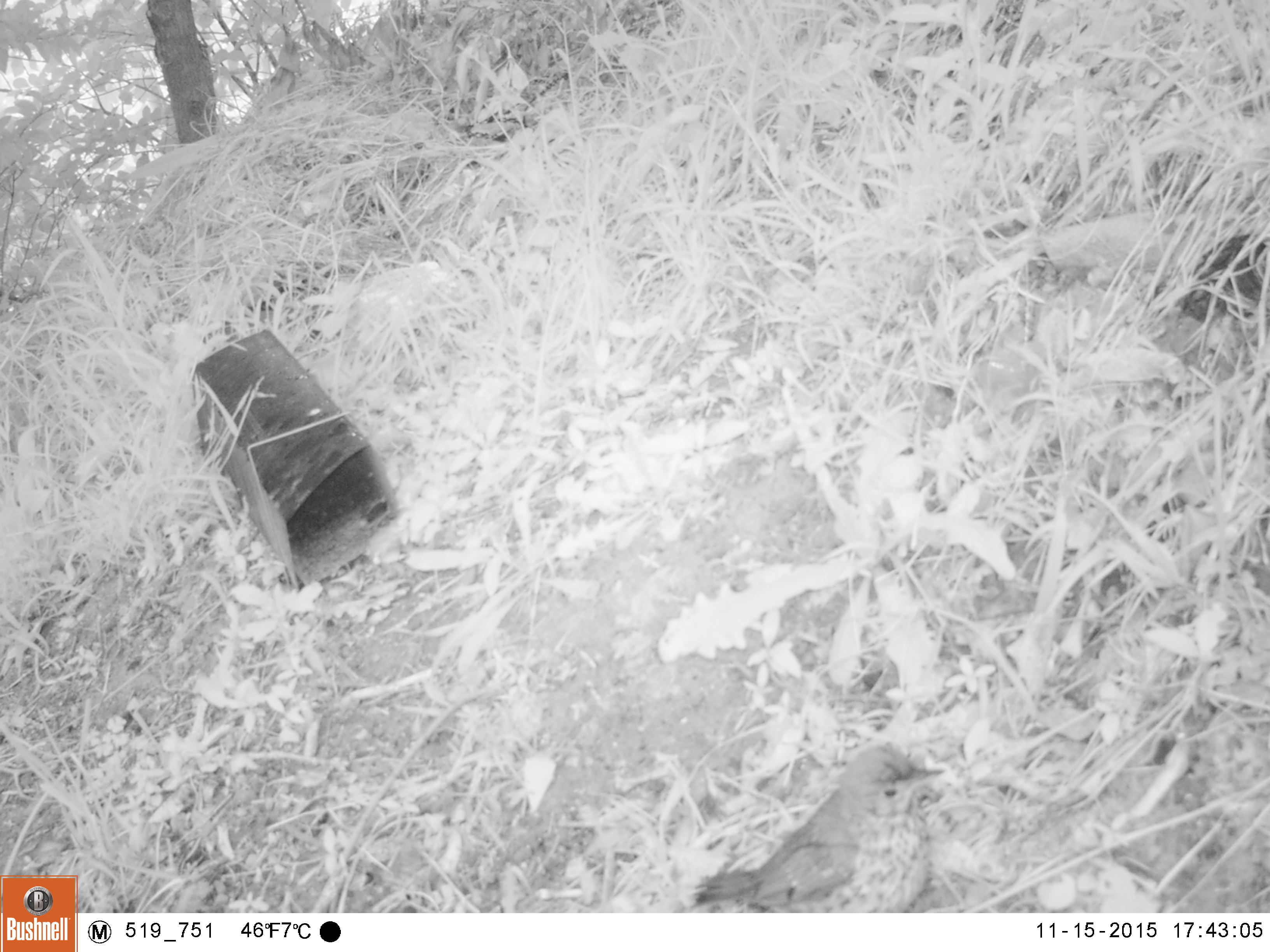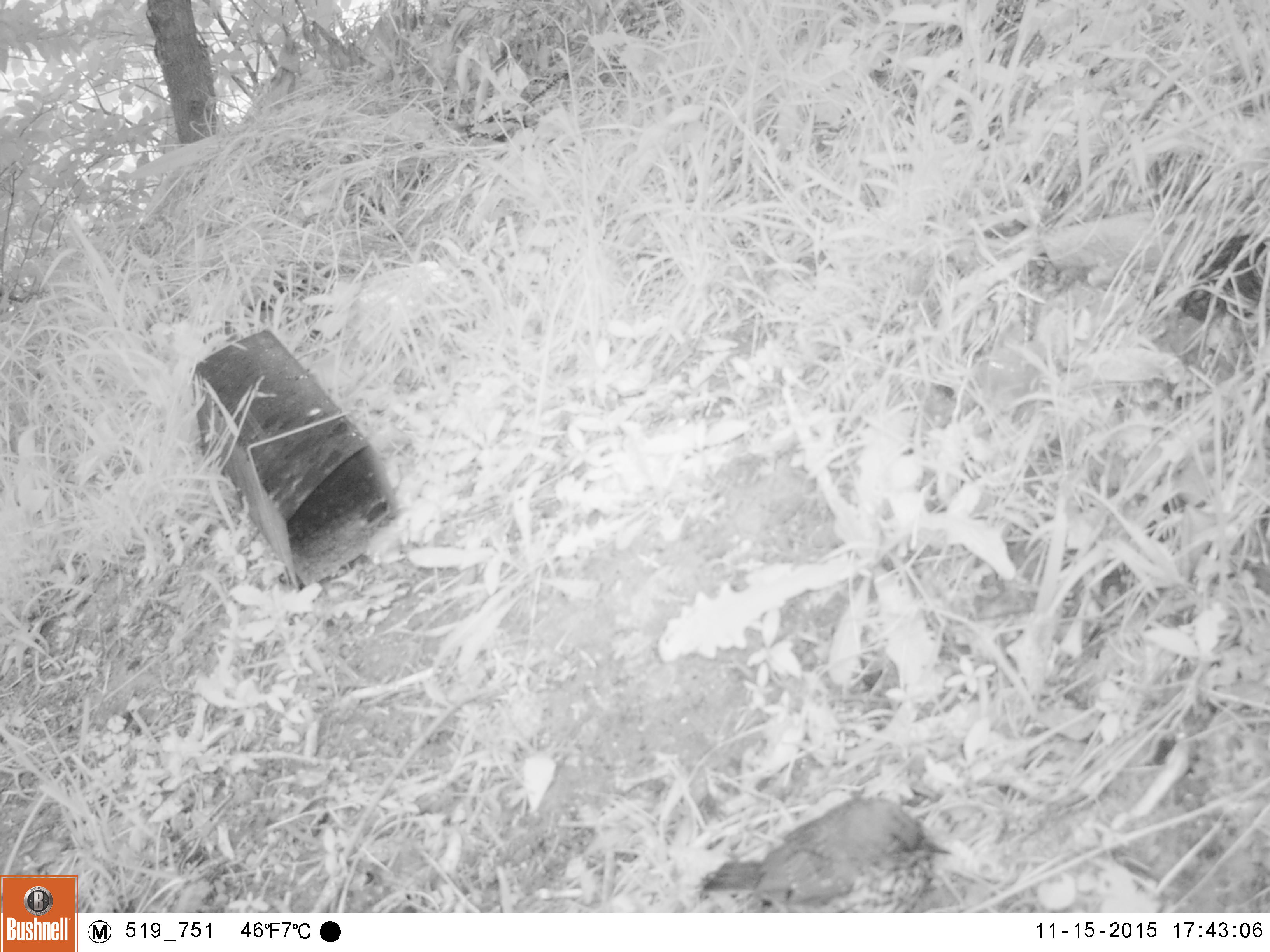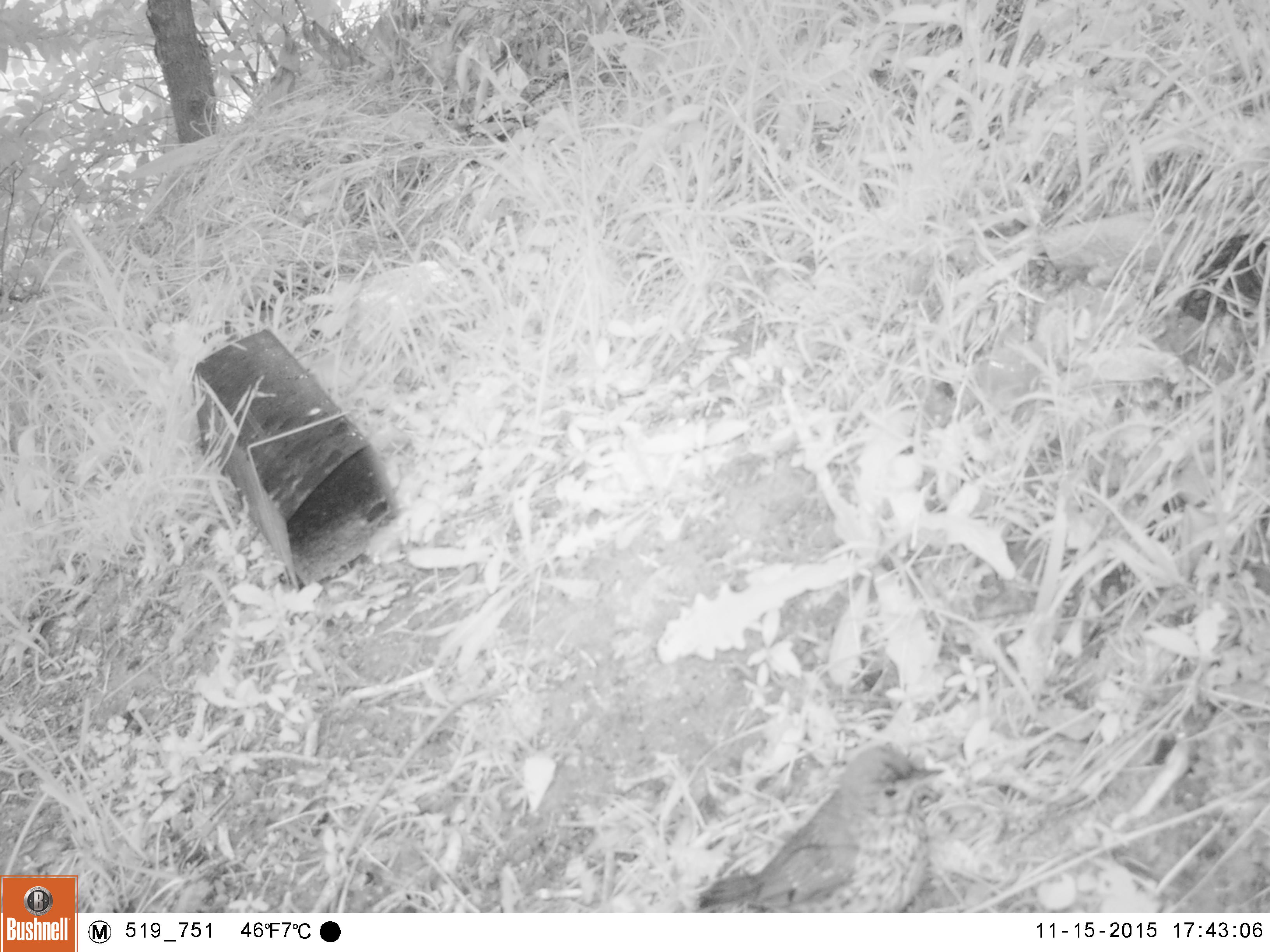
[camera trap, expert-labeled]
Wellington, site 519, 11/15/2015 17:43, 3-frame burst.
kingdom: Animalia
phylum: Chordata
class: Aves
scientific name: Aves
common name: bird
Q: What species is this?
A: Bird (Aves).